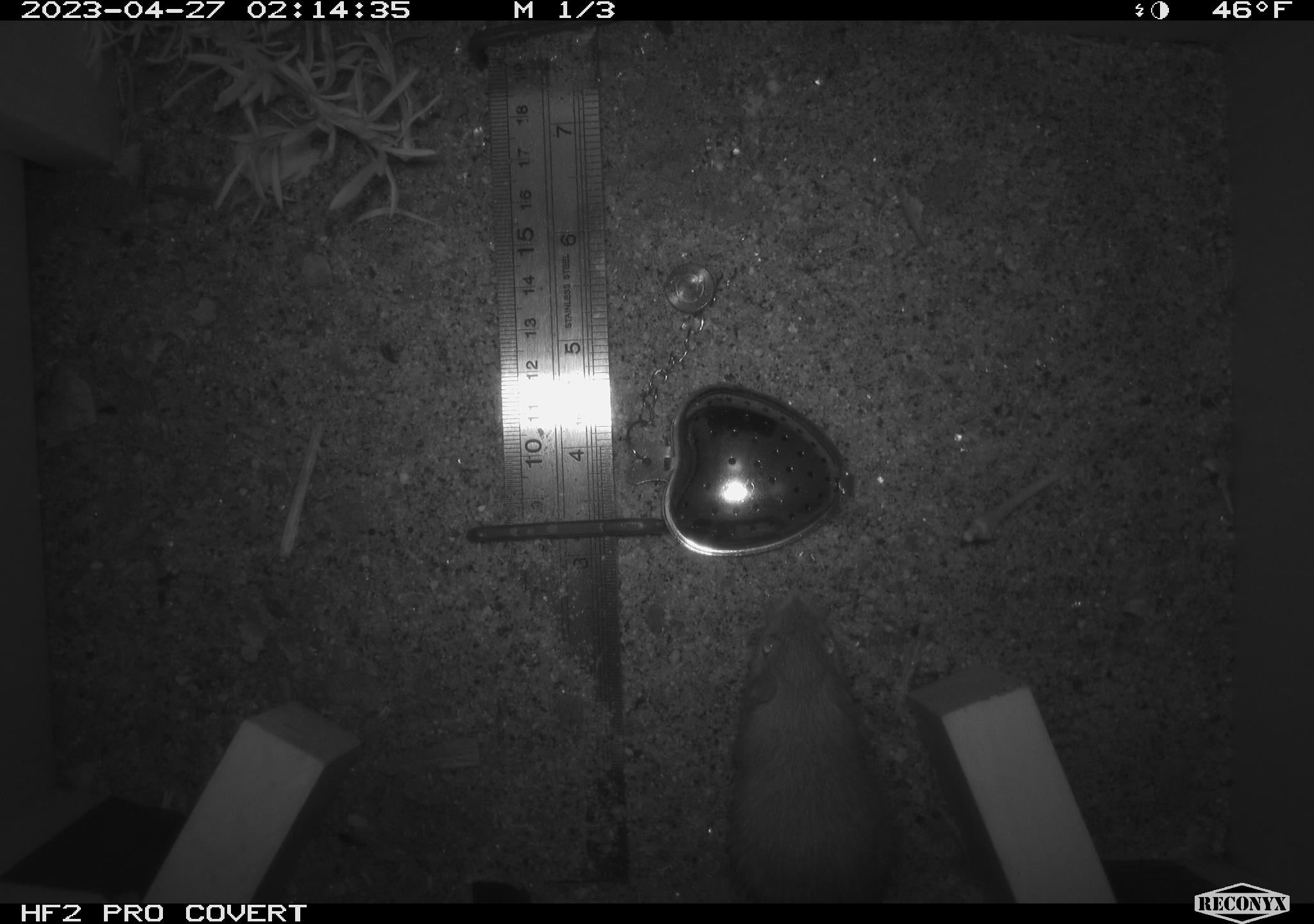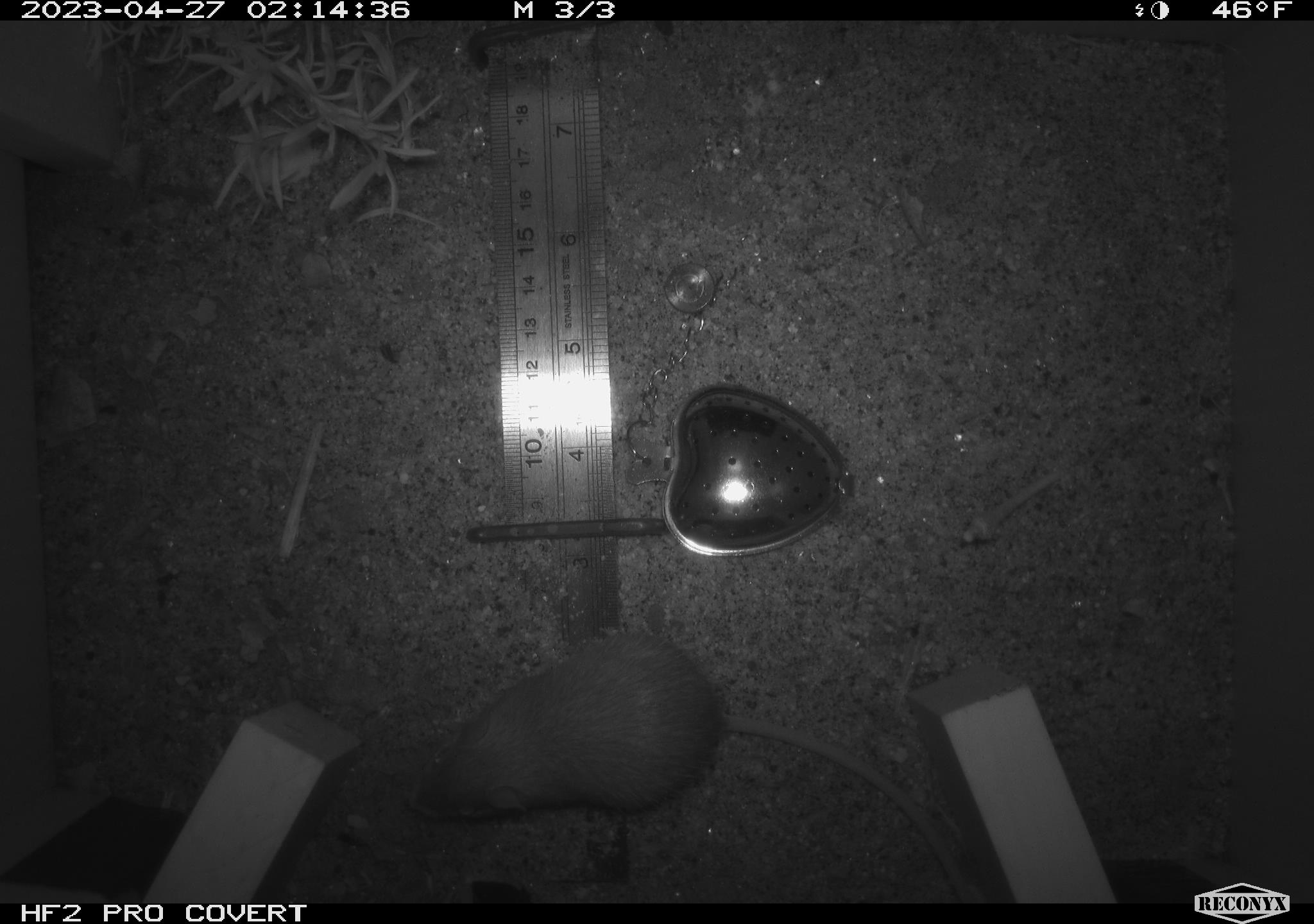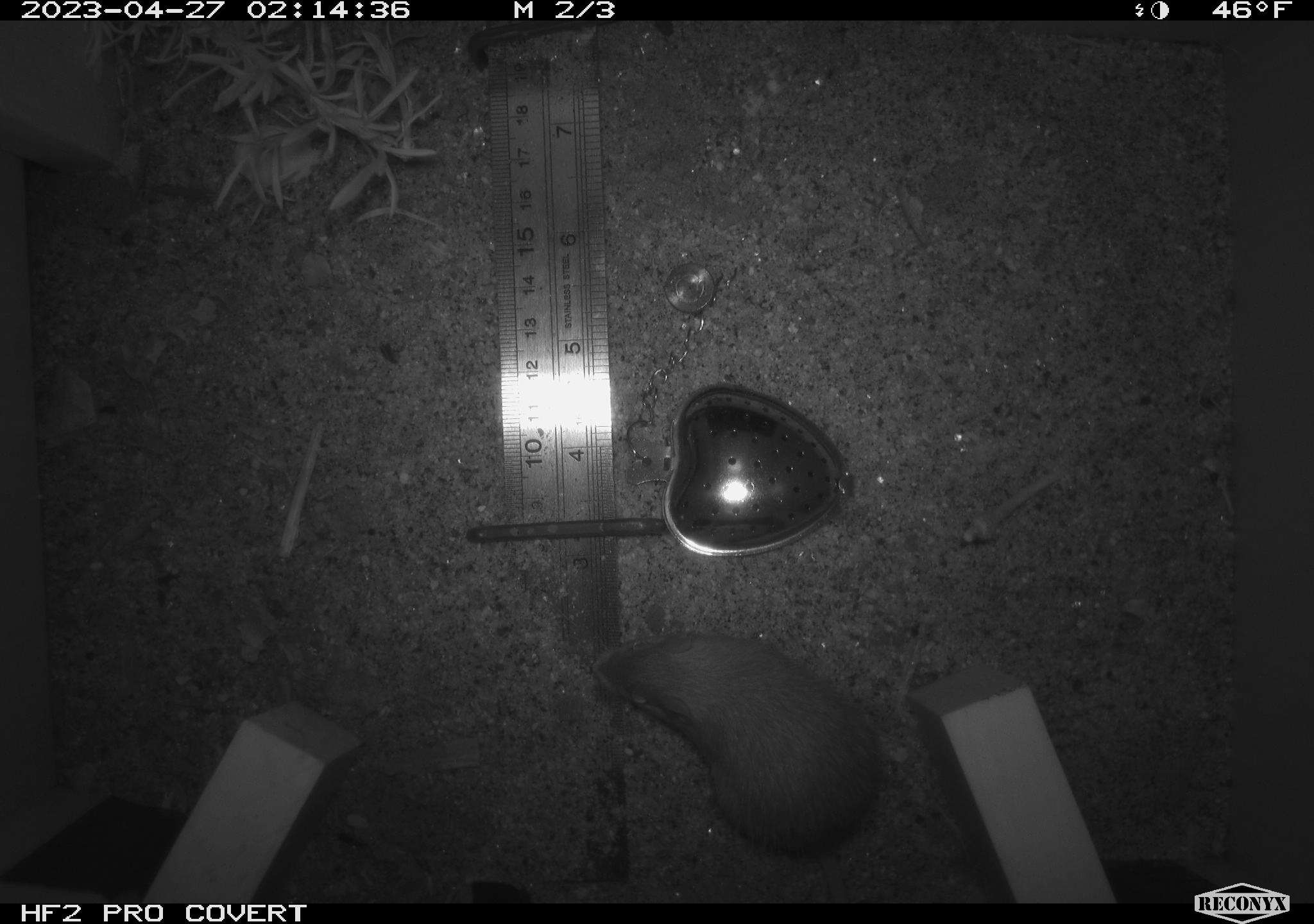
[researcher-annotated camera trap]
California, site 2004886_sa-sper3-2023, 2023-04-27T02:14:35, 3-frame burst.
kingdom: Animalia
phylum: Chordata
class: Mammalia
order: Rodentia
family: Heteromyidae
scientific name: Heteromyidae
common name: kangaroo rats and pocket mice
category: heteromyidae family